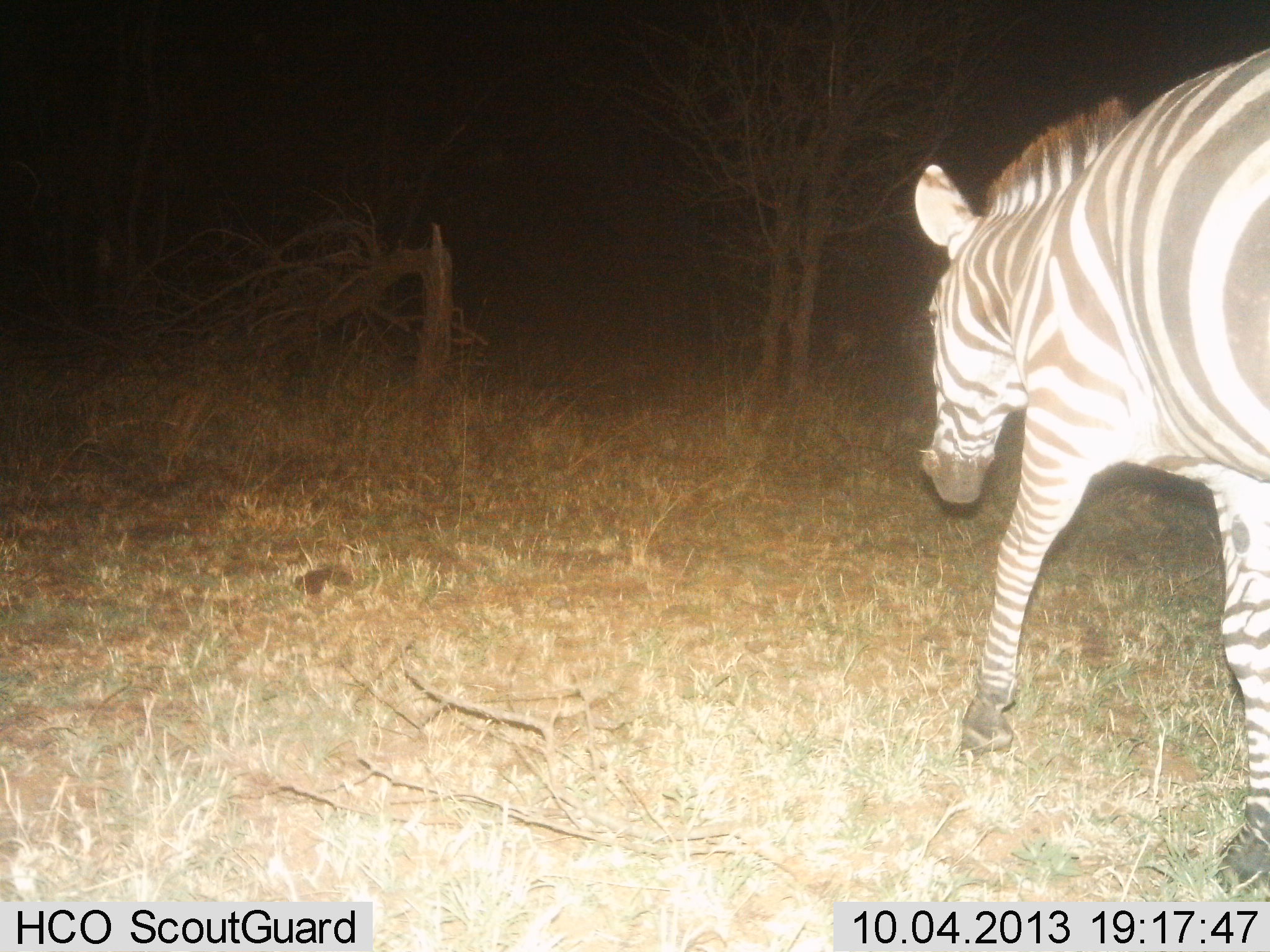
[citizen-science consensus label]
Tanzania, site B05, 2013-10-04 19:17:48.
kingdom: Animalia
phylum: Chordata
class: Mammalia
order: Perissodactyla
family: Equidae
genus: Equus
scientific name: Equus quagga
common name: plains zebra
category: zebra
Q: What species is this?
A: Zebra (plains zebra) (Equus quagga).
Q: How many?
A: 1.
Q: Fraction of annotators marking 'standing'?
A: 14%.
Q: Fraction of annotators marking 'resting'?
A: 5%.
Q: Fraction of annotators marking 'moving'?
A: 81%.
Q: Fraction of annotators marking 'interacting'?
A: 0%.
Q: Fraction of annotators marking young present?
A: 0%.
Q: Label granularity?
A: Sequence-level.